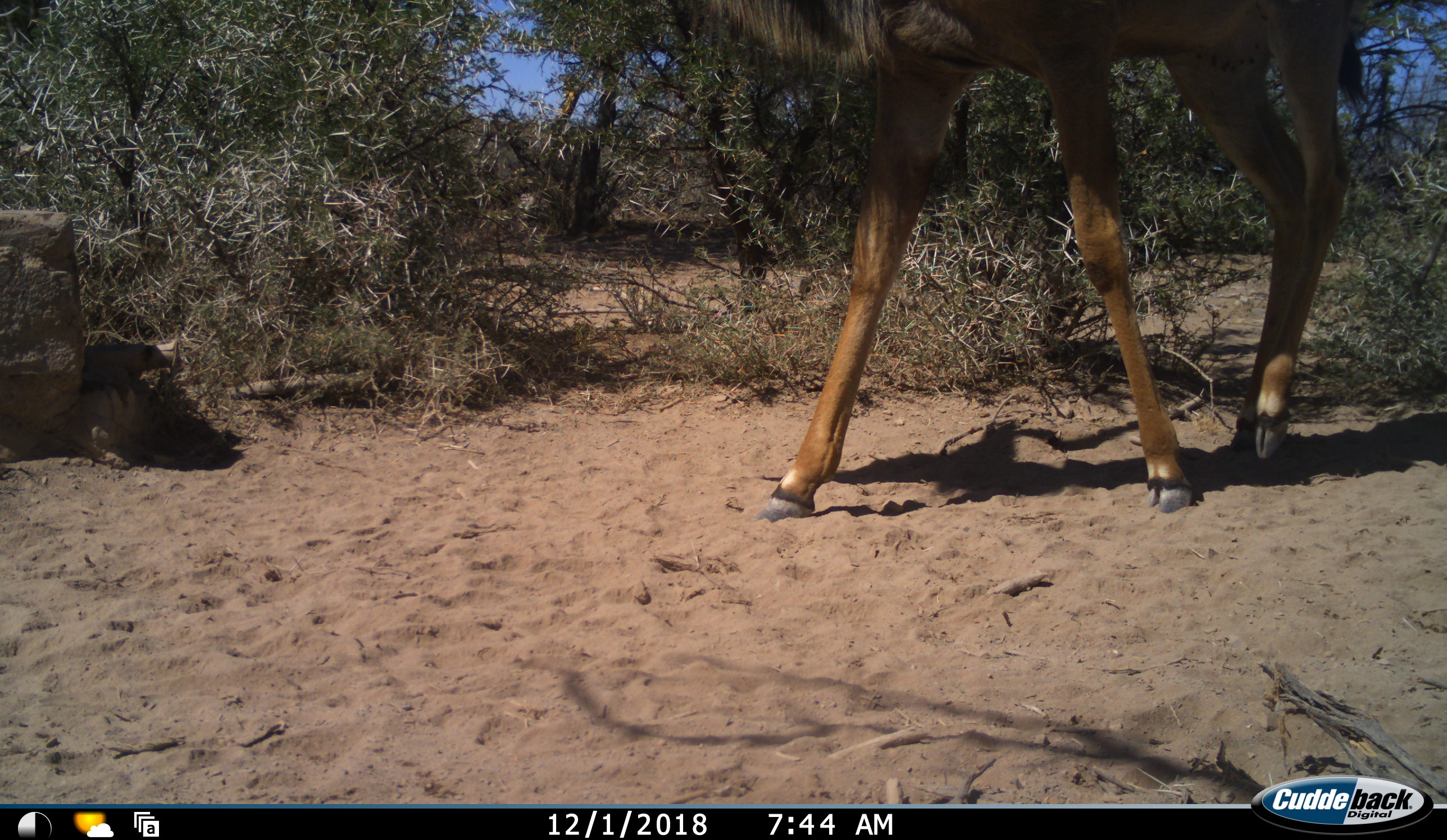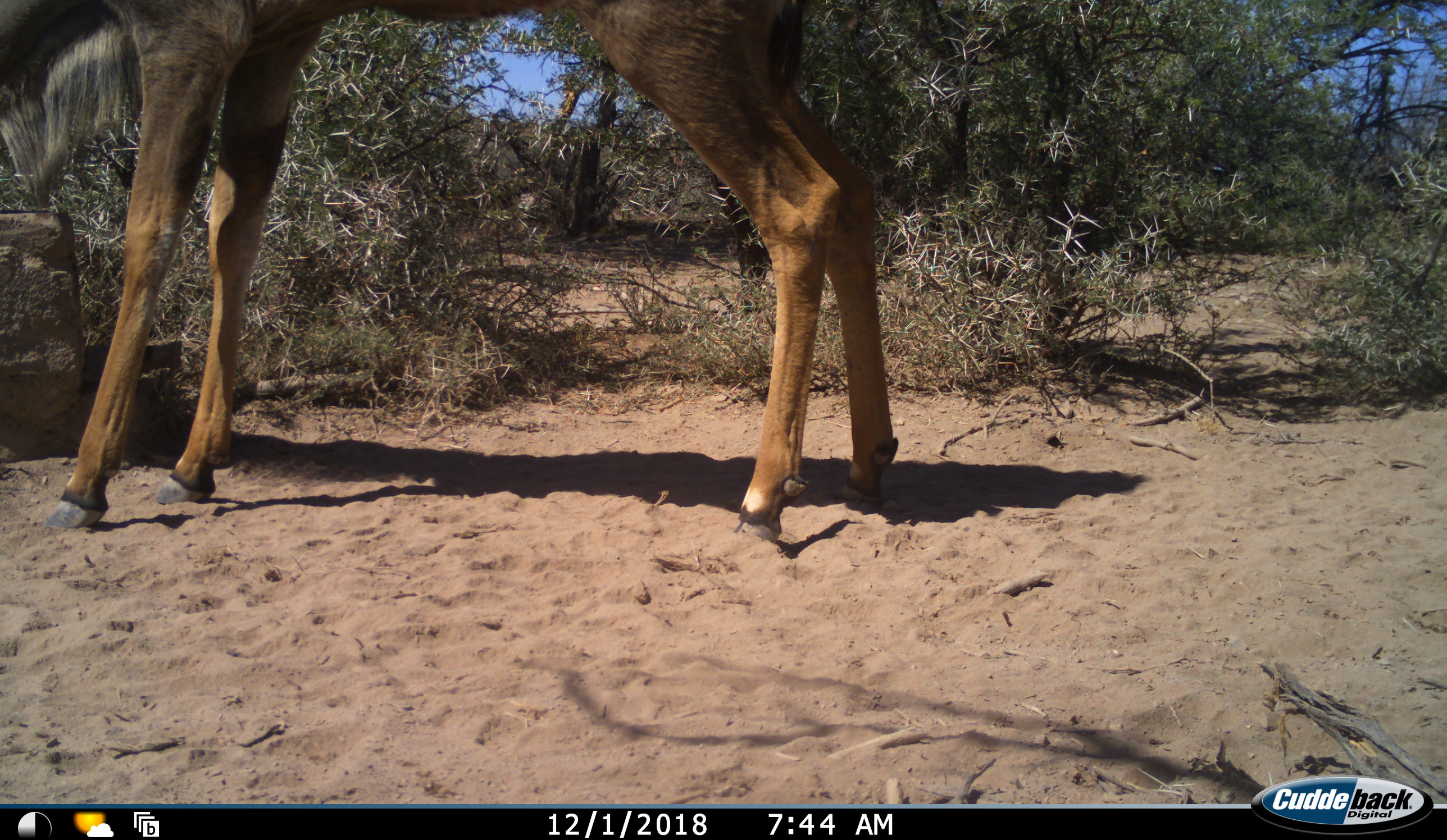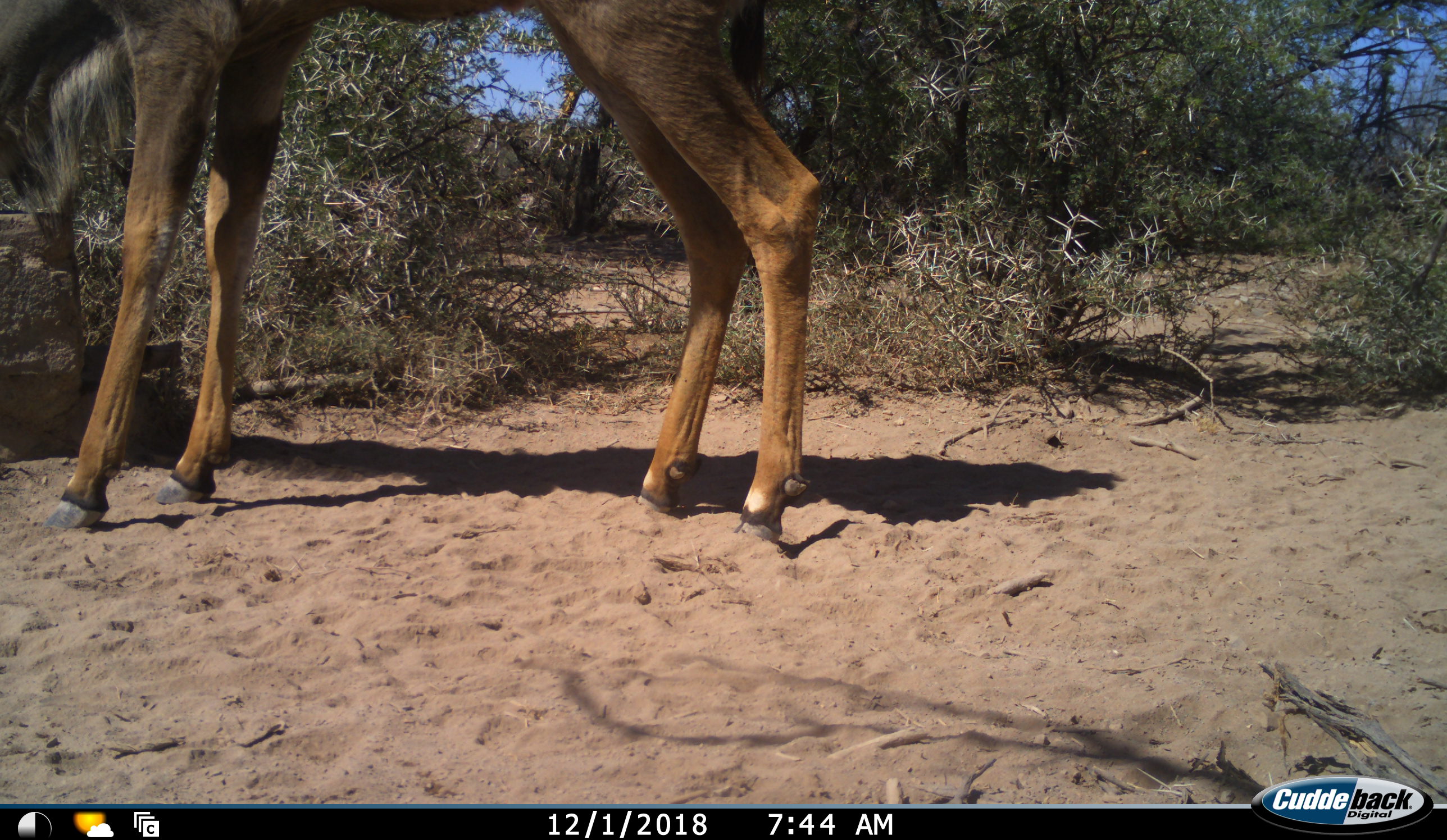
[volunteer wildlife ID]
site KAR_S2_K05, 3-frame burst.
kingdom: Animalia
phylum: Chordata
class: Mammalia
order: Artiodactyla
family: Bovidae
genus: Tragelaphus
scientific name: Tragelaphus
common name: kudu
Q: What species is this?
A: Kudu (Tragelaphus).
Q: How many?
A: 1.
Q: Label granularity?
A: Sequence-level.